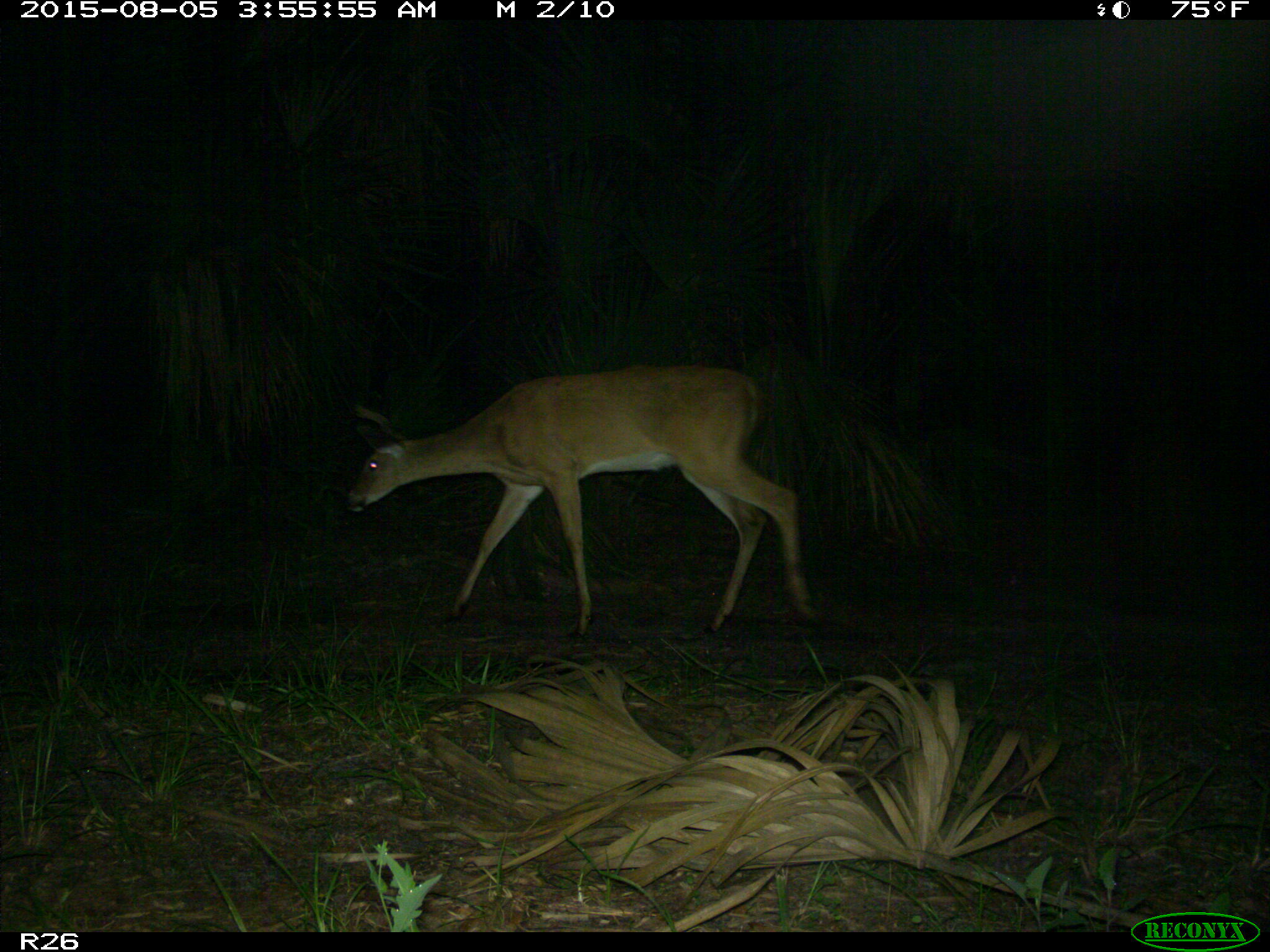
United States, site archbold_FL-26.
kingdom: Animalia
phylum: Chordata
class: Mammalia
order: Artiodactyla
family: Cervidae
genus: Odocoileus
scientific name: Odocoileus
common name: deer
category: unidentified deer